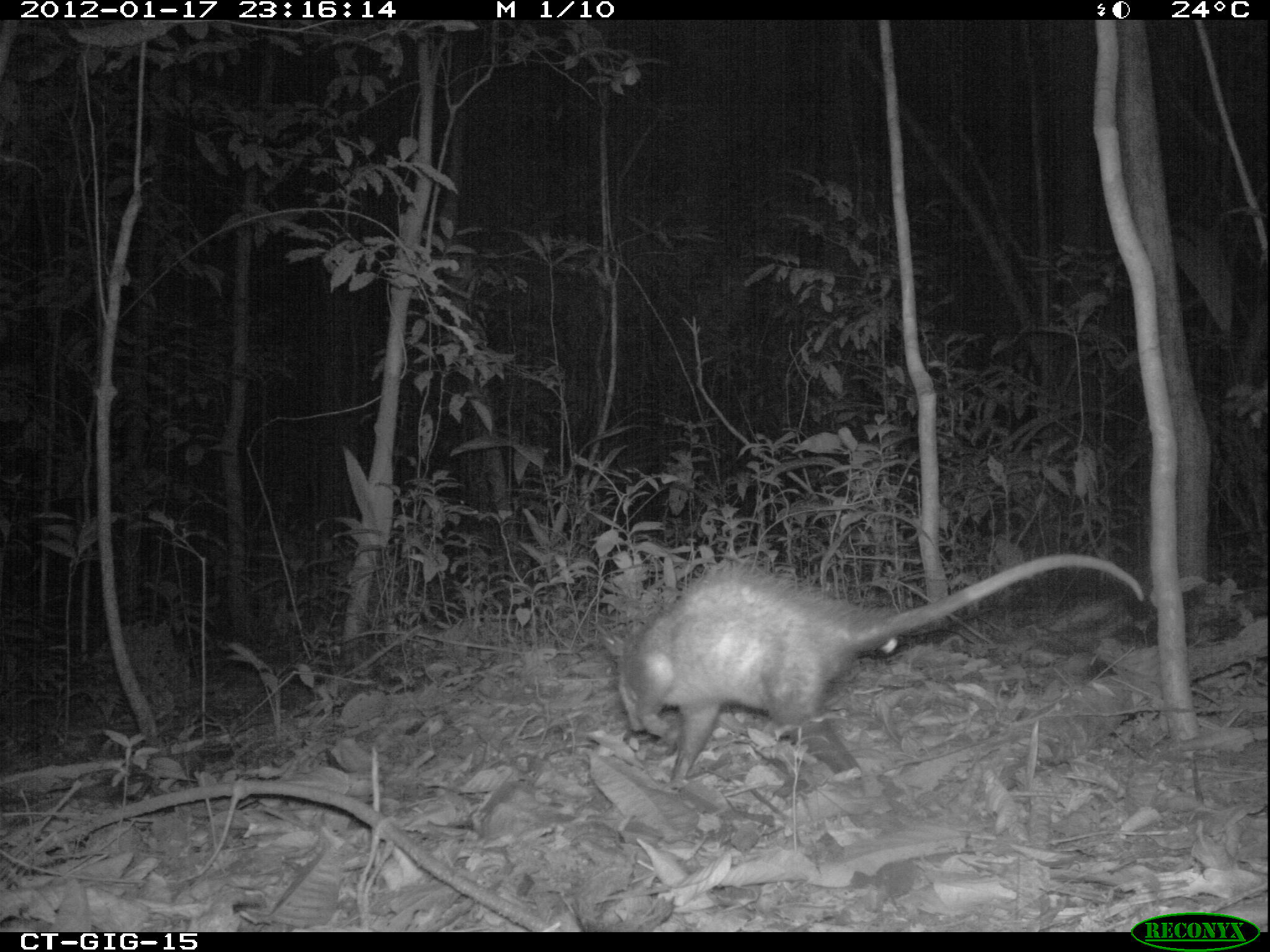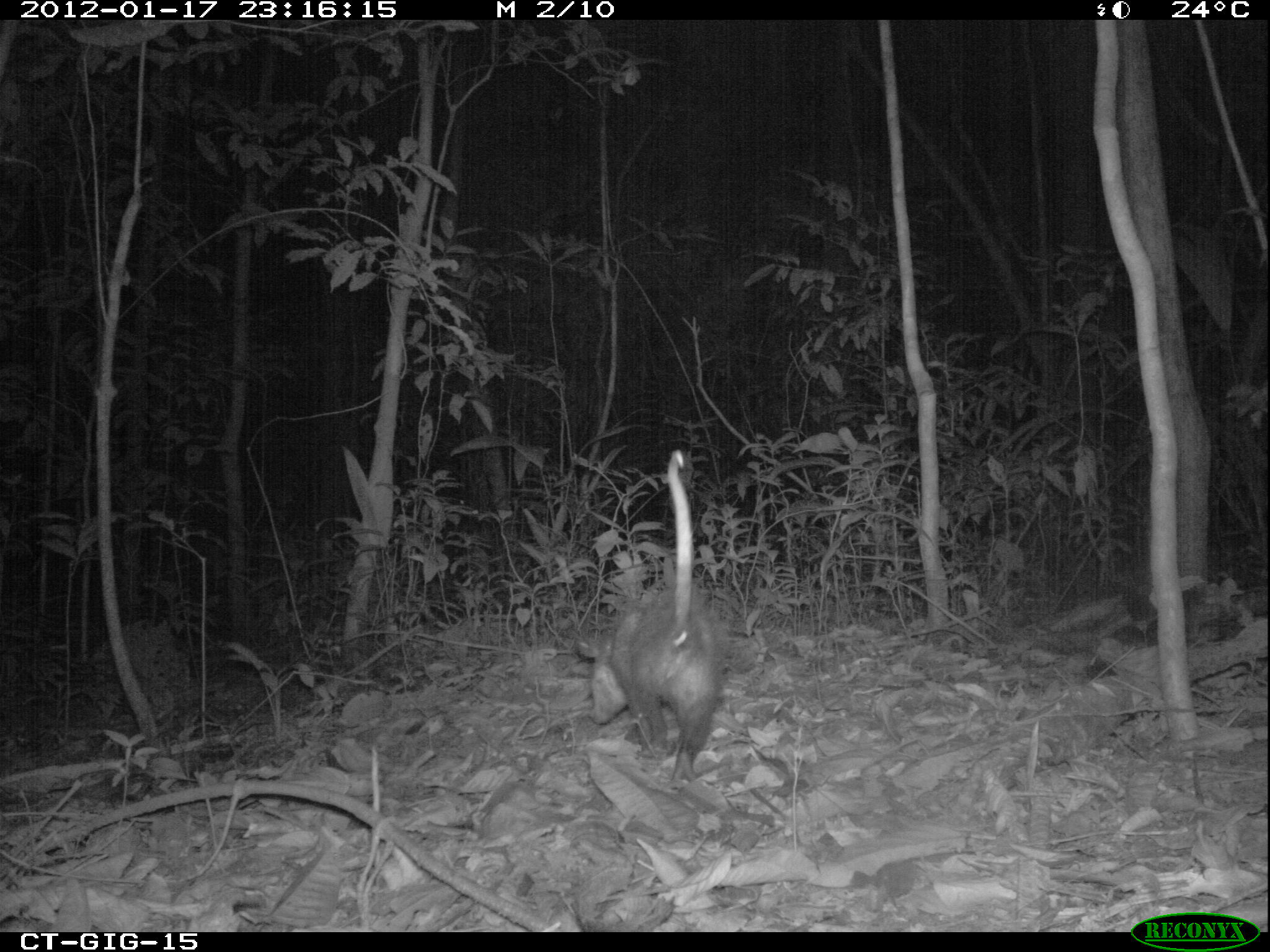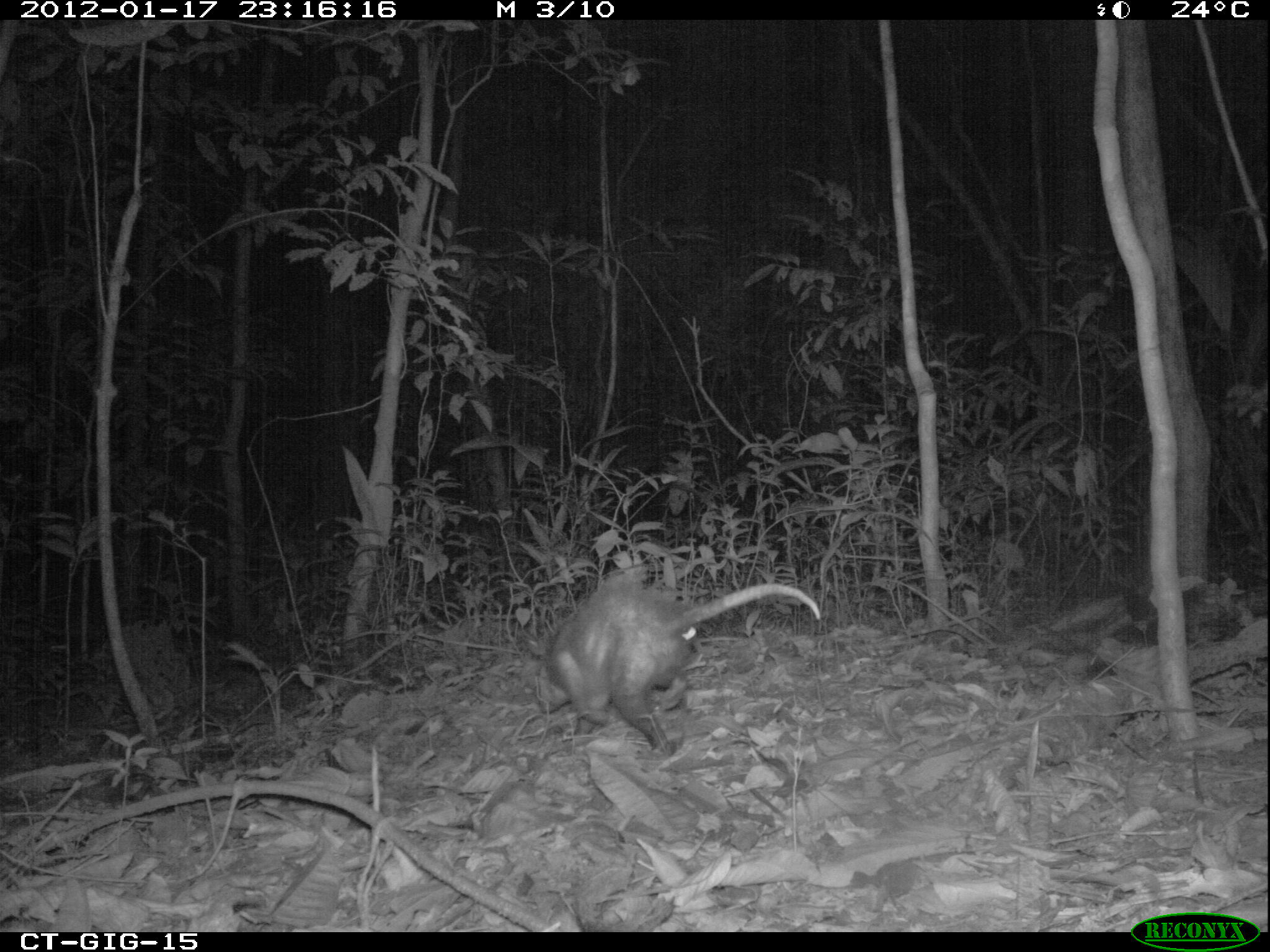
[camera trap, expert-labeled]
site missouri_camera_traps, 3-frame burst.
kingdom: Animalia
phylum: Chordata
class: Mammalia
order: Didelphimorphia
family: Didelphidae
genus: Didelphis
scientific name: Didelphis marsupialis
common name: common opossum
Common opossum (Didelphis marsupialis). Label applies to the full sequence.